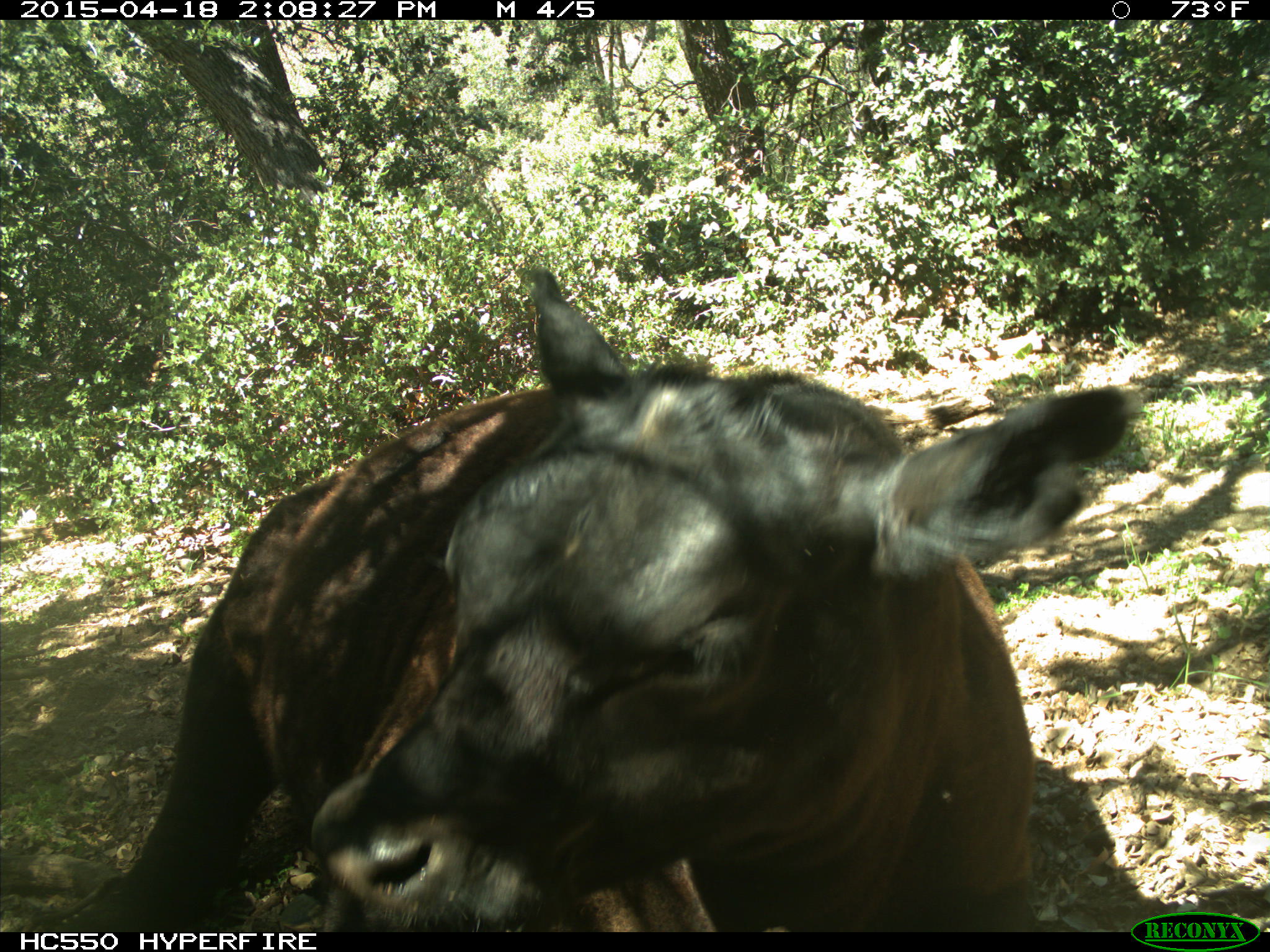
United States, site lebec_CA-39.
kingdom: Animalia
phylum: Chordata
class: Mammalia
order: Artiodactyla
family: Bovidae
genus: Bos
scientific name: Bos taurus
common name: domestic cow